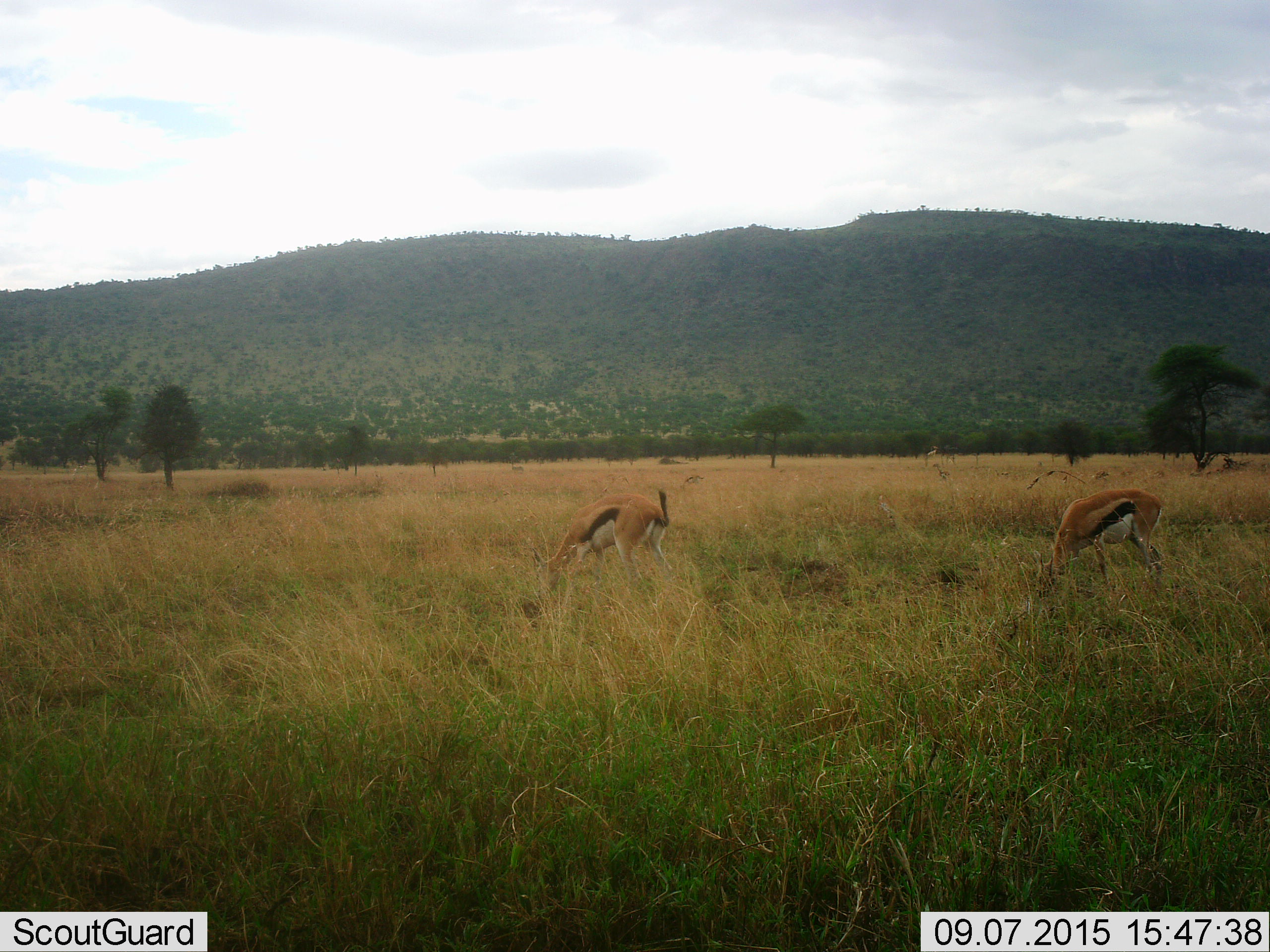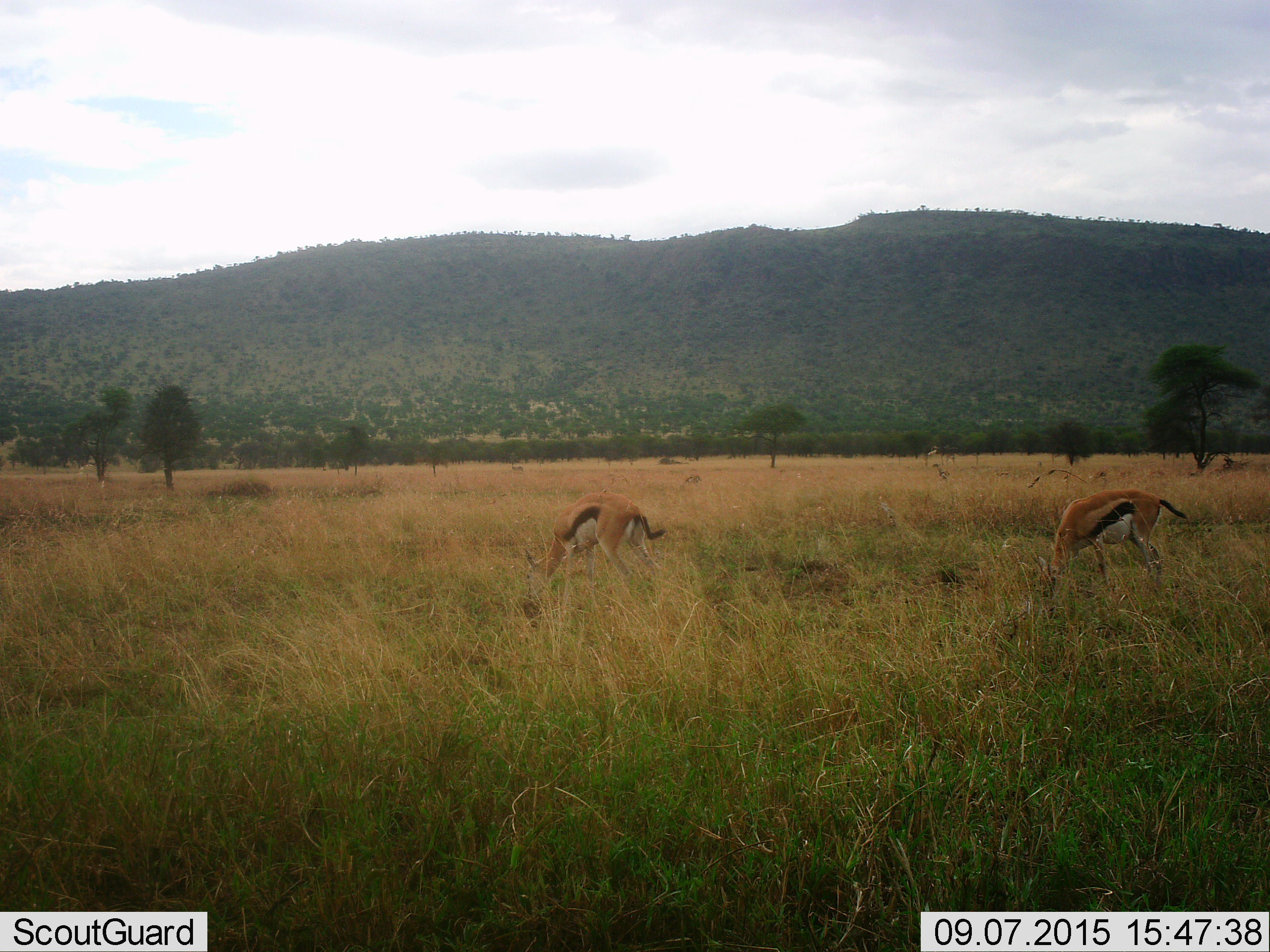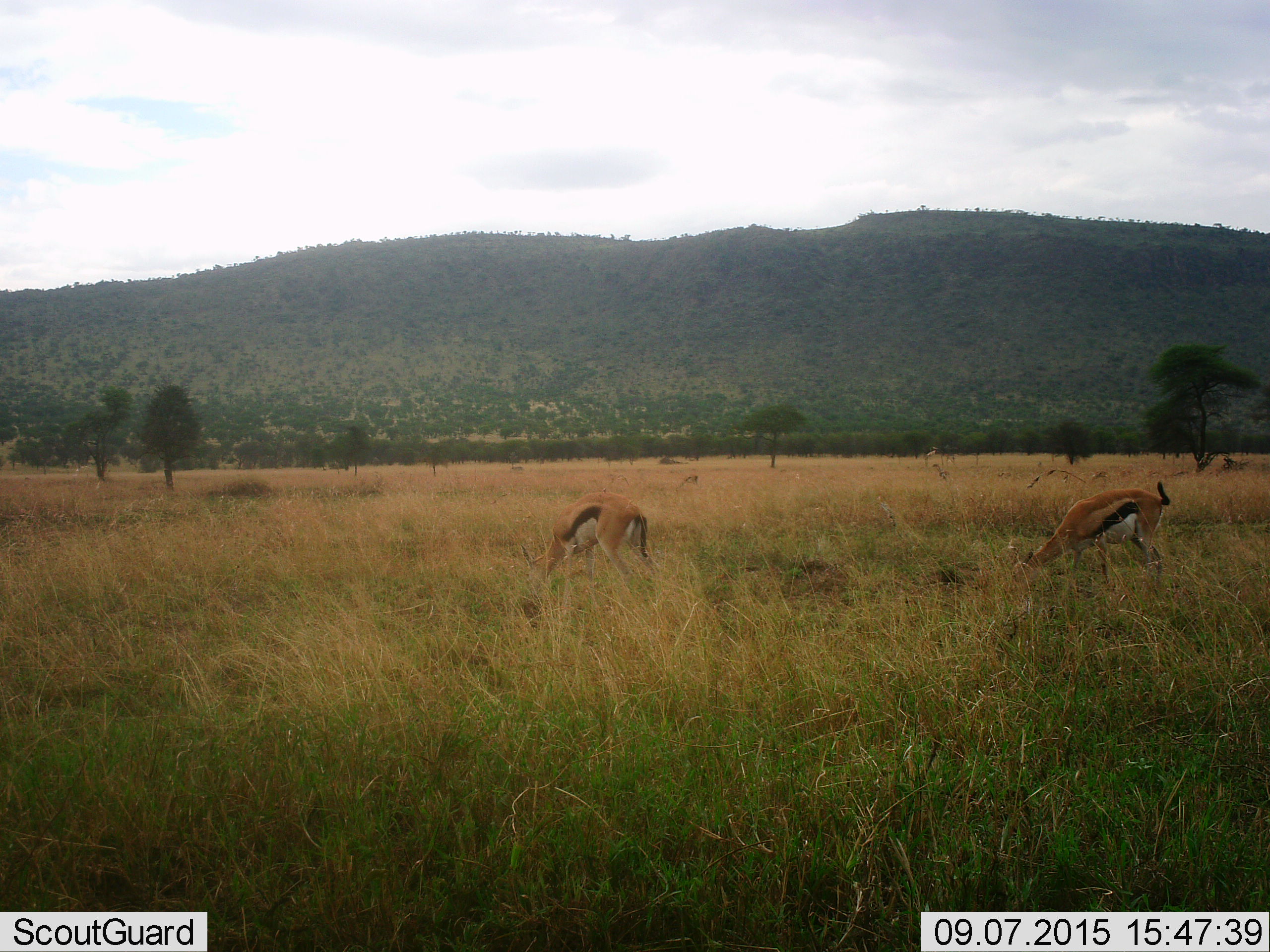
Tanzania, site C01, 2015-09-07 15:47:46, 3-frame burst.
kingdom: Animalia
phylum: Chordata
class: Mammalia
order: Artiodactyla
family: Bovidae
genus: Eudorcas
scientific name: Eudorcas thomsonii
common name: thomson's gazelle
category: gazellethomsons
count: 2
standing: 40%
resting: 0%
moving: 10%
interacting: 0%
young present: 0%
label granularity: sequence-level